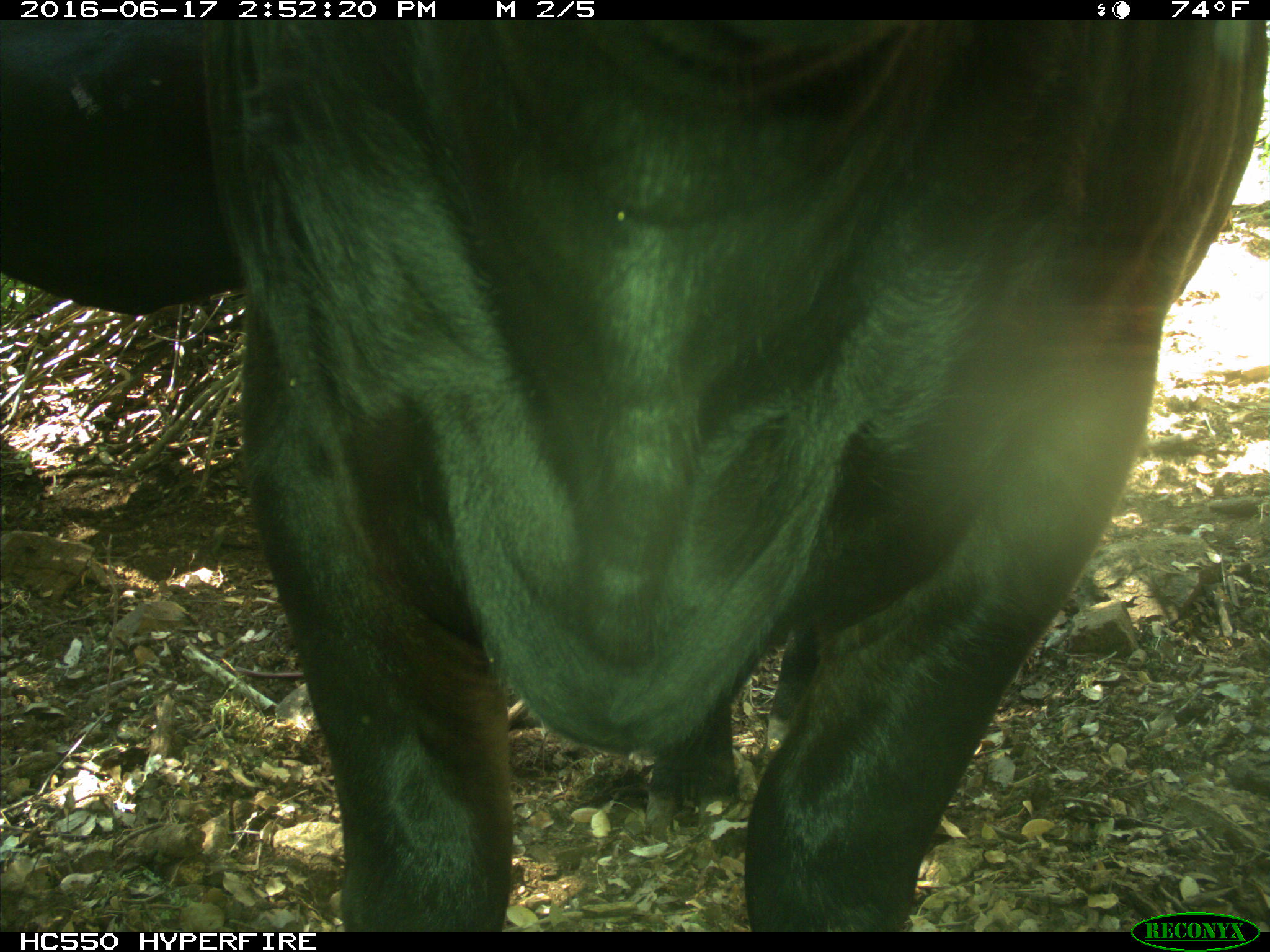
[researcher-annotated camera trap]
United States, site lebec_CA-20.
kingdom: Animalia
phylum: Chordata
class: Mammalia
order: Artiodactyla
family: Bovidae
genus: Bos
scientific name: Bos taurus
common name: domestic cow